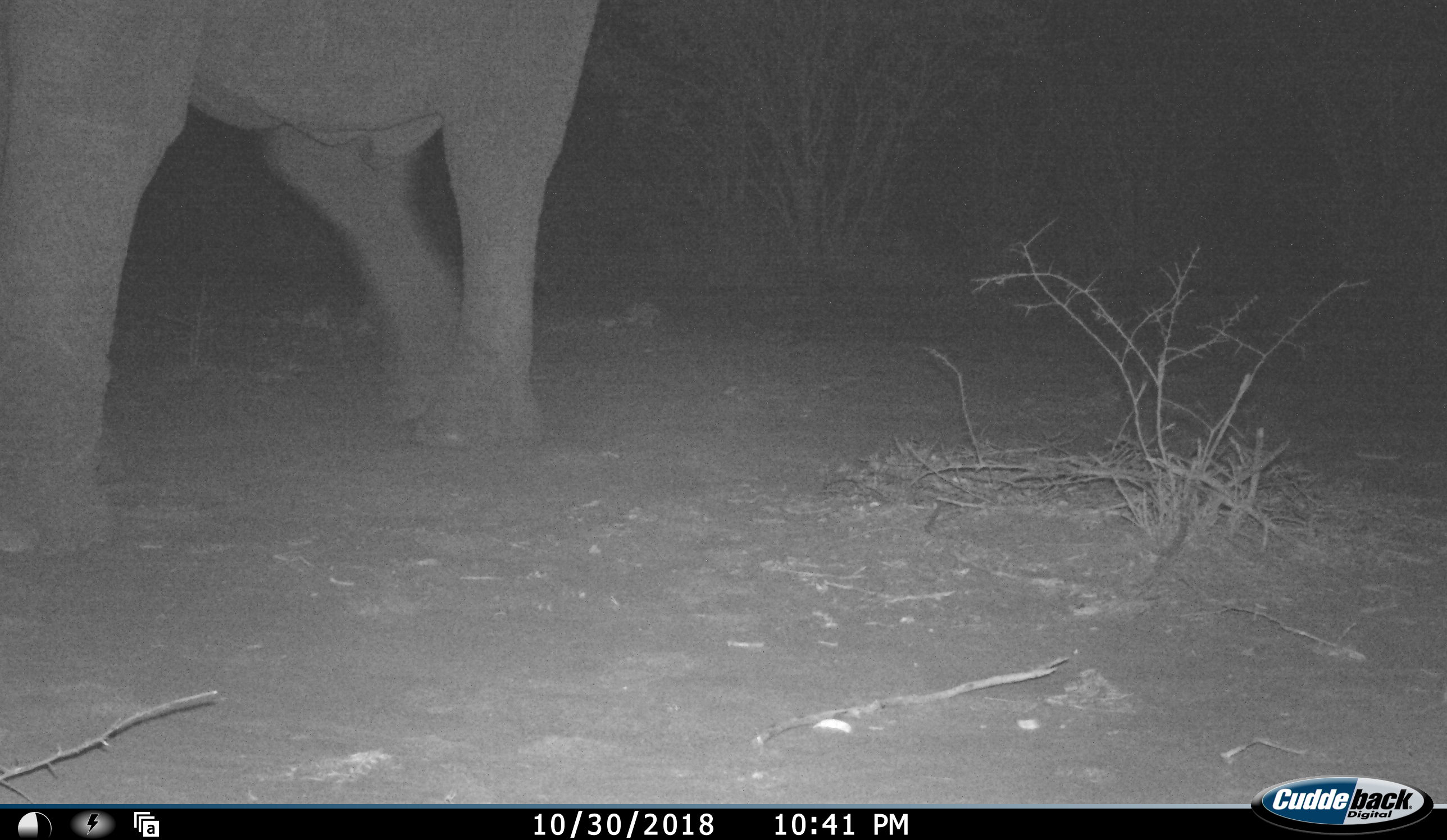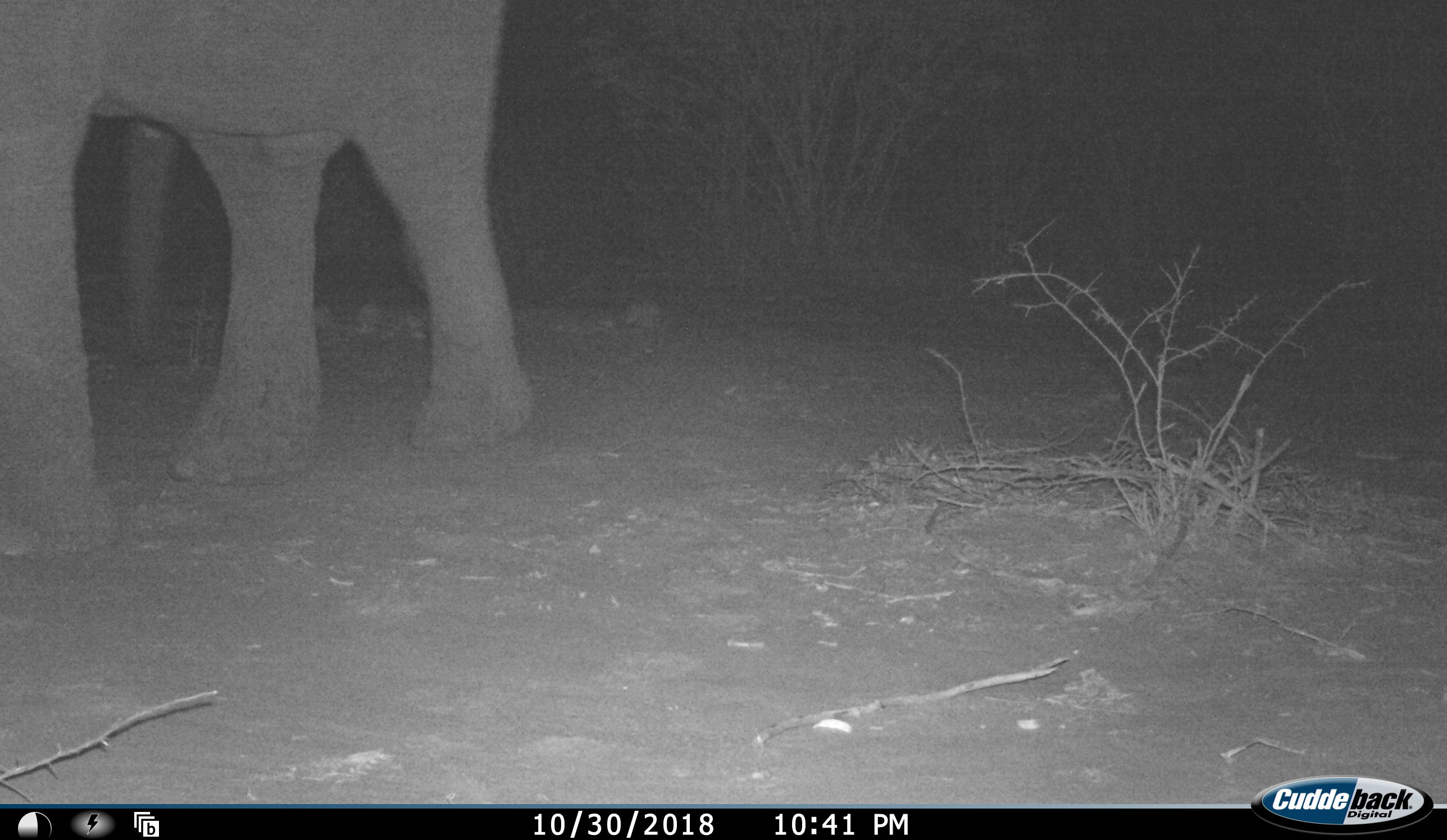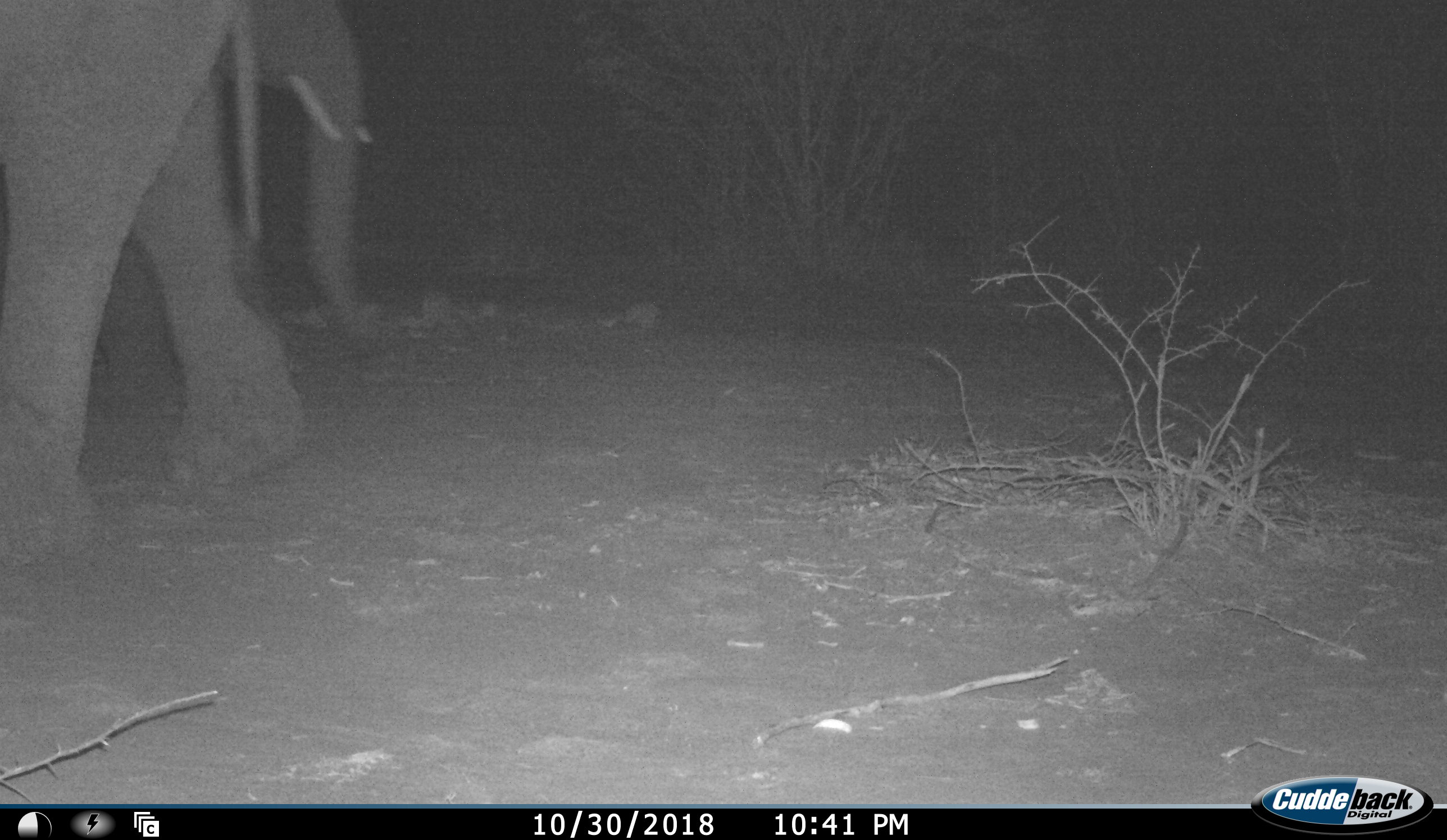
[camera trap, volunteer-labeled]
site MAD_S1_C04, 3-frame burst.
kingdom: Animalia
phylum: Chordata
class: Mammalia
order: Proboscidea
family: Elephantidae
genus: Loxodonta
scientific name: Loxodonta africana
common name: african bush elephant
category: elephant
Elephant (african bush elephant) (Loxodonta africana), count 2. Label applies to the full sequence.